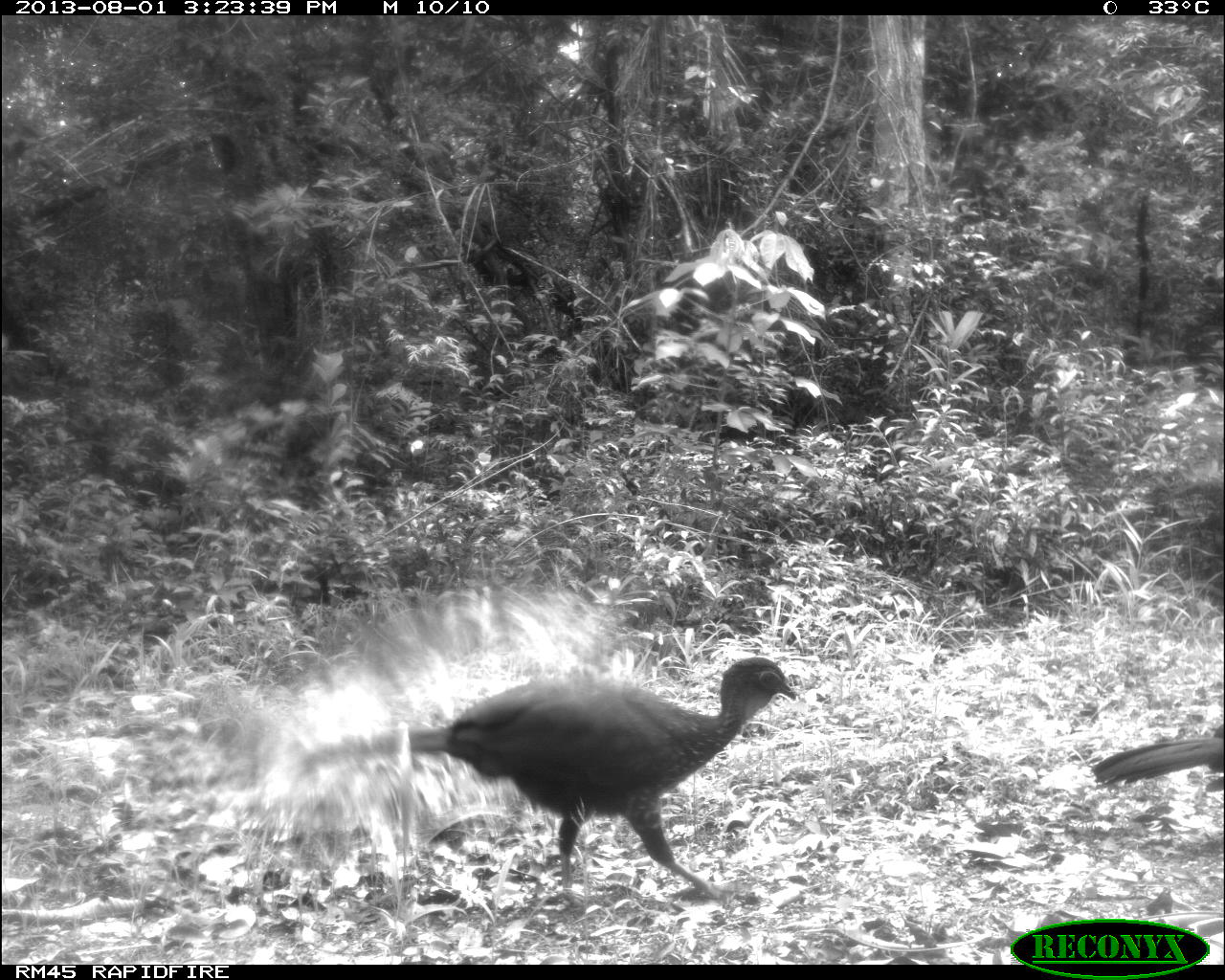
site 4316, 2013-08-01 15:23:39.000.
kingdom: Animalia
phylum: Chordata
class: Aves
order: Galliformes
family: Cracidae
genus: Penelope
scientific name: Penelope purpurascens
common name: crested guan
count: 2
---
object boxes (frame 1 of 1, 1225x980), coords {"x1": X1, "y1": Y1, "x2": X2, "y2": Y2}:
penelope purpurascens: {"x1": 288, "y1": 650, "x2": 799, "y2": 911}; {"x1": 1083, "y1": 716, "x2": 1222, "y2": 796}